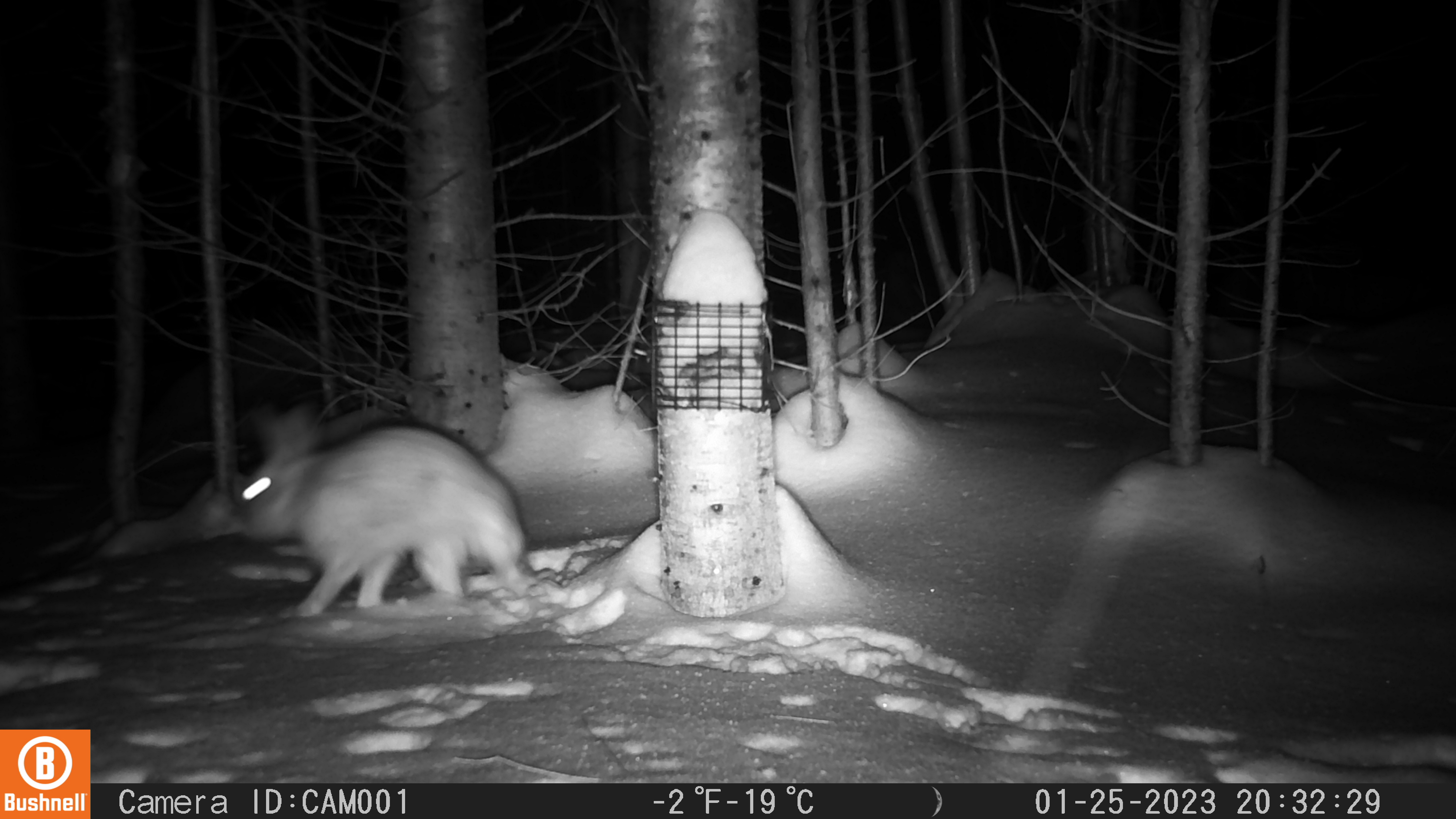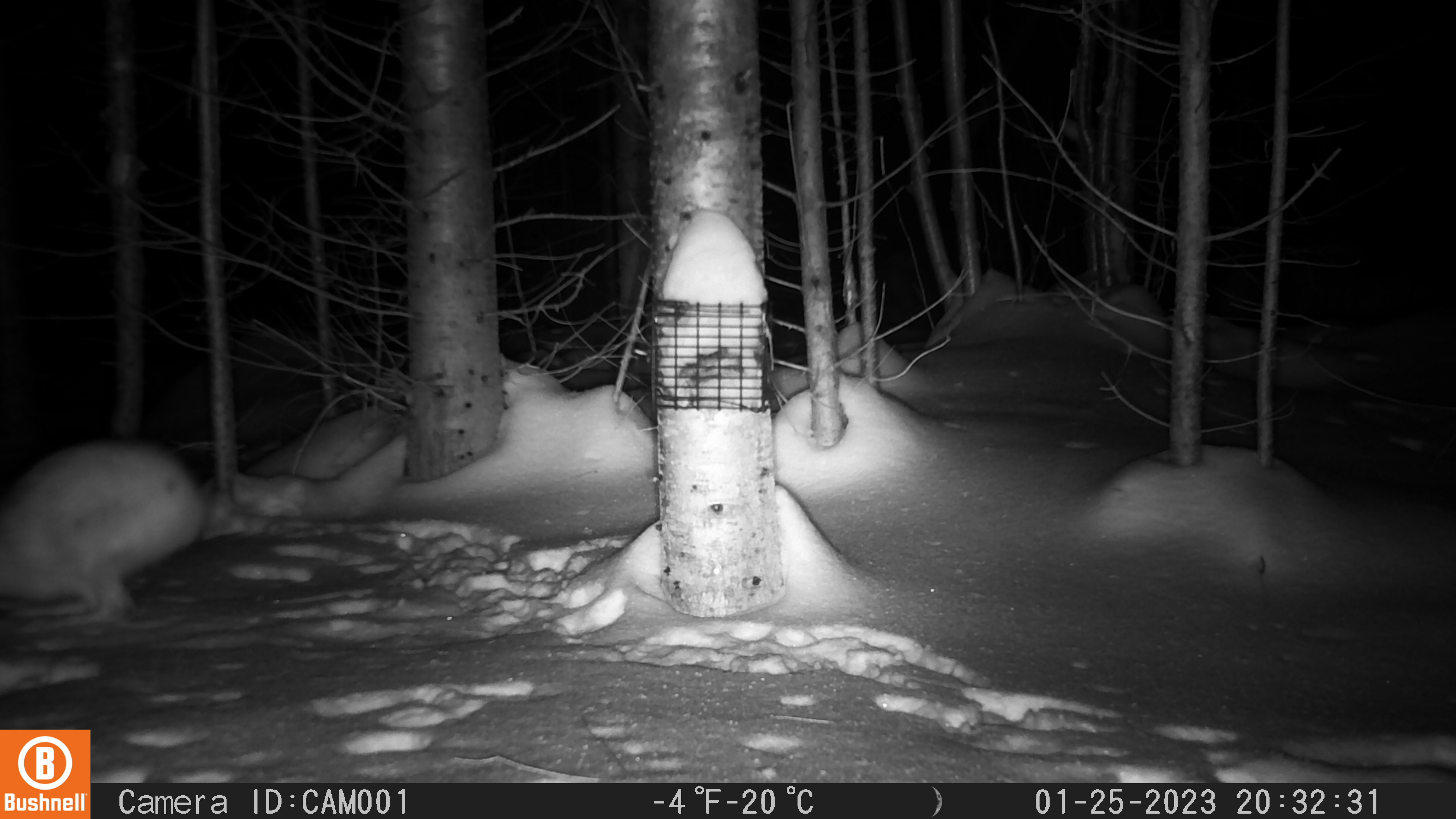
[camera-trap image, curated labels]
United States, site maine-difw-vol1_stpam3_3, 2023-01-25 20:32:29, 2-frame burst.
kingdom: Animalia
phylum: Chordata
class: Mammalia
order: Lagomorpha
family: Leporidae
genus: Lepus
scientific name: Lepus americanus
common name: snowshoe hare